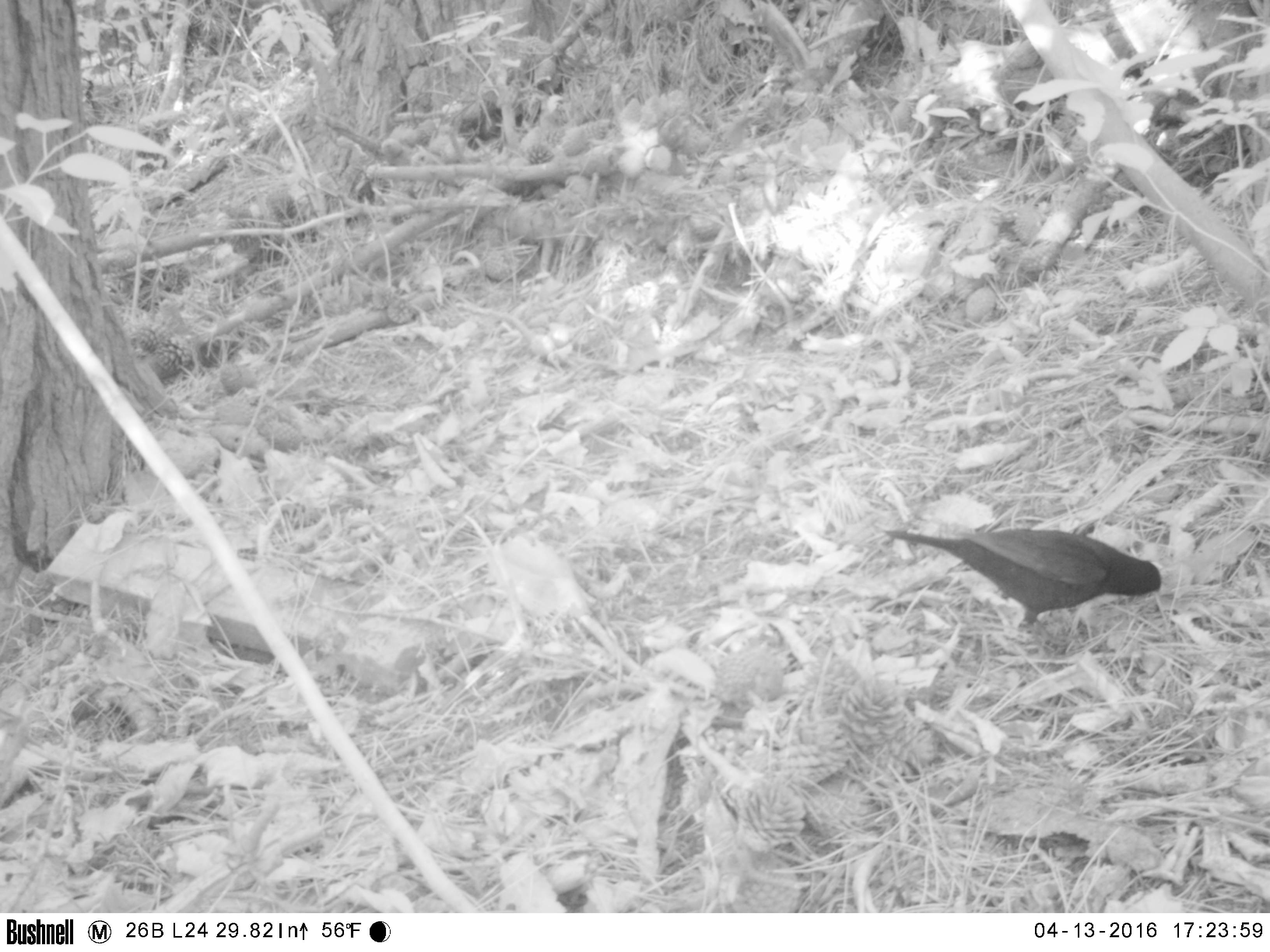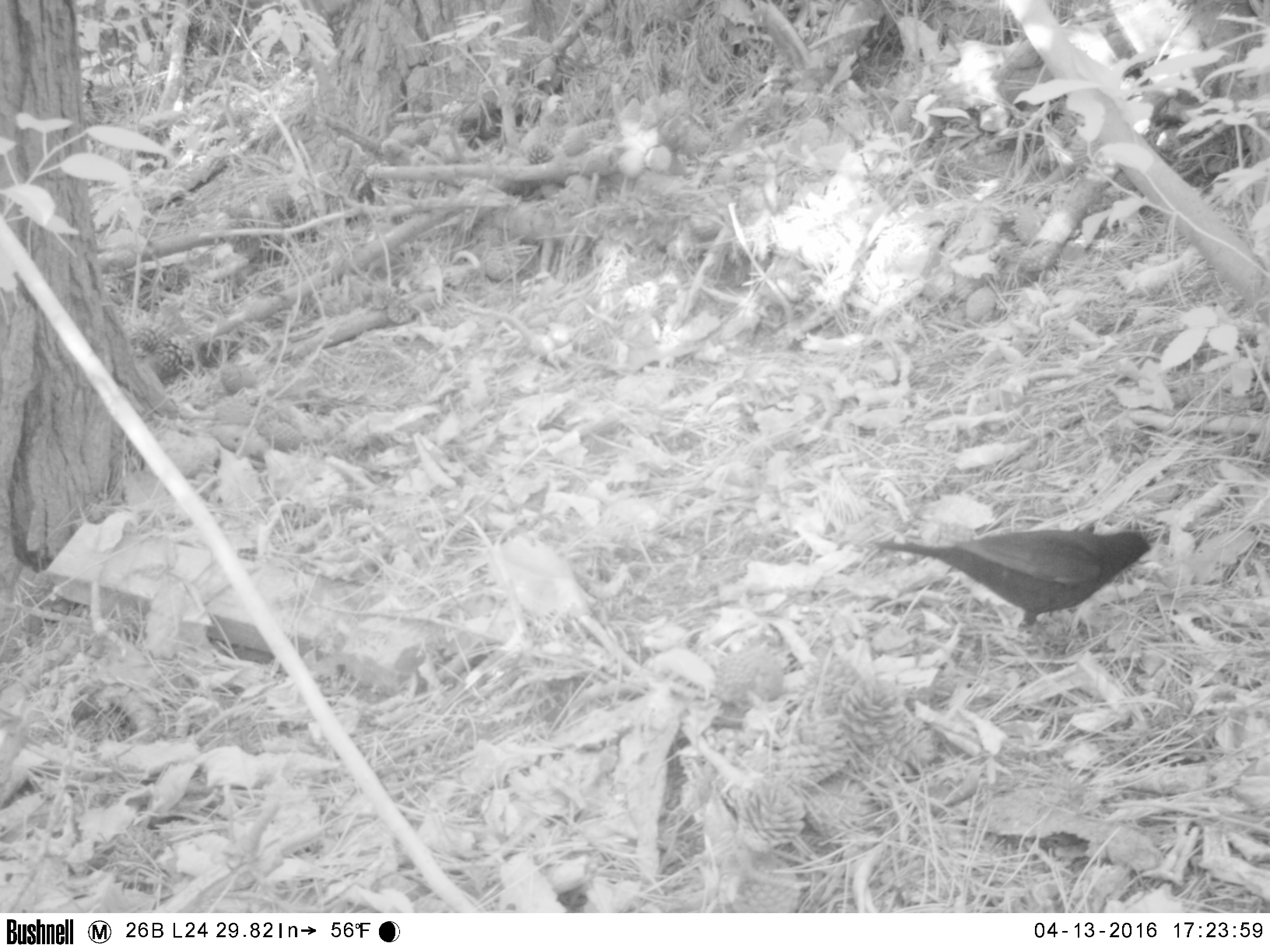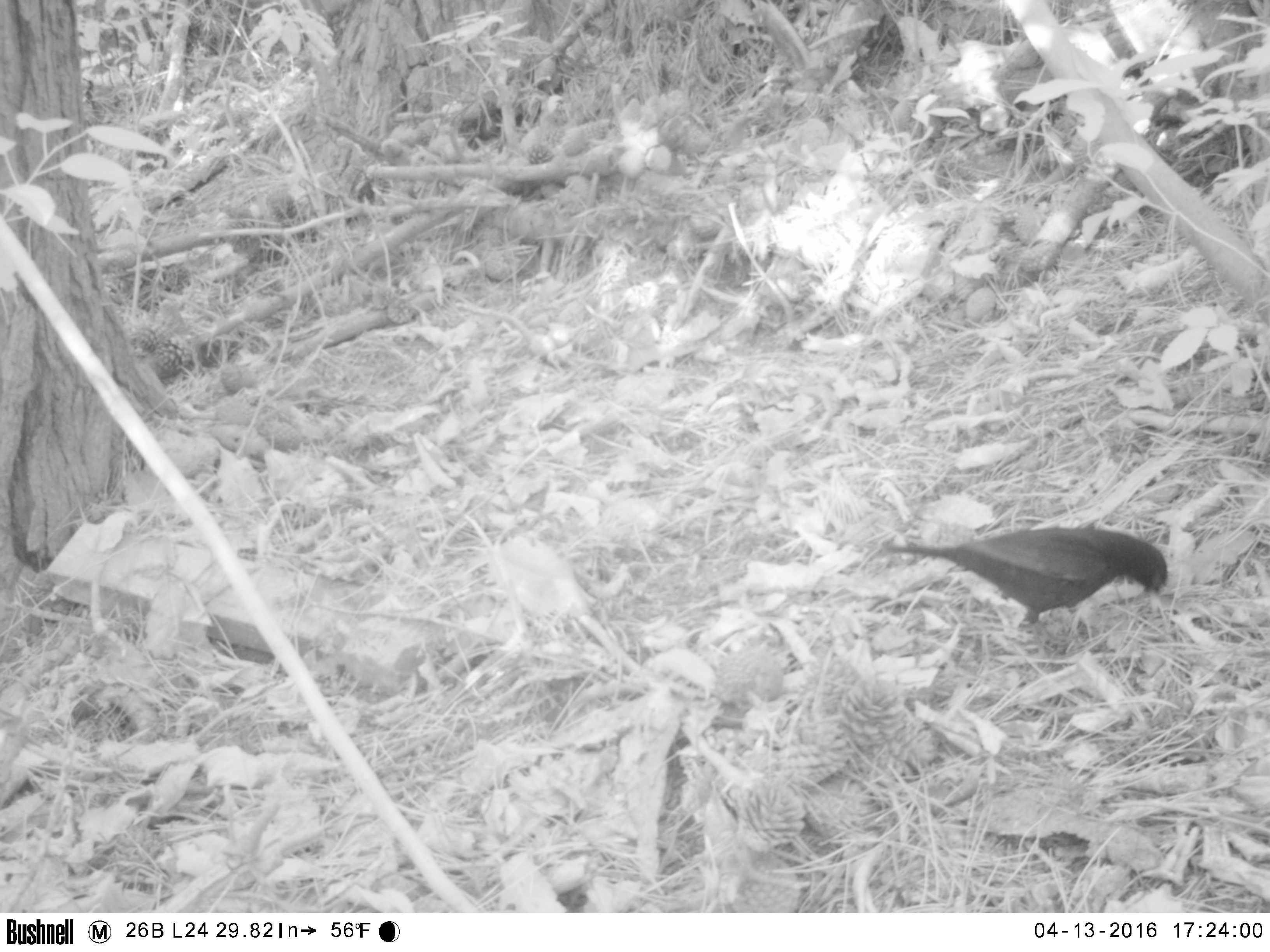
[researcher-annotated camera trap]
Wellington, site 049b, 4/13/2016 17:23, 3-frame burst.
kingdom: Animalia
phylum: Chordata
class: Aves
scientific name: Aves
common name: bird